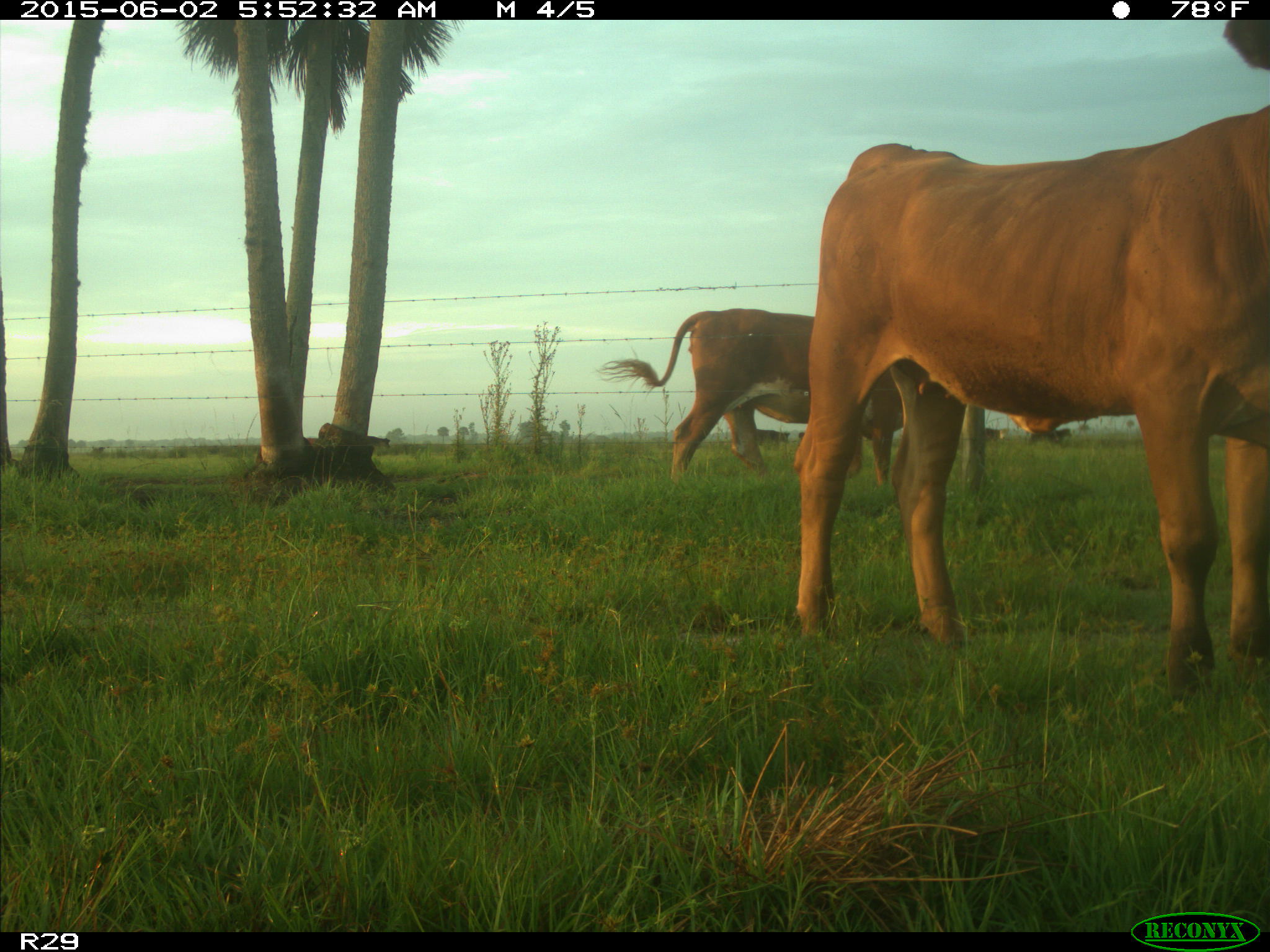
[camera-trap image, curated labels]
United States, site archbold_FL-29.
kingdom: Animalia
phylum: Chordata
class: Mammalia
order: Artiodactyla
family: Bovidae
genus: Bos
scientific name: Bos taurus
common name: domestic cow